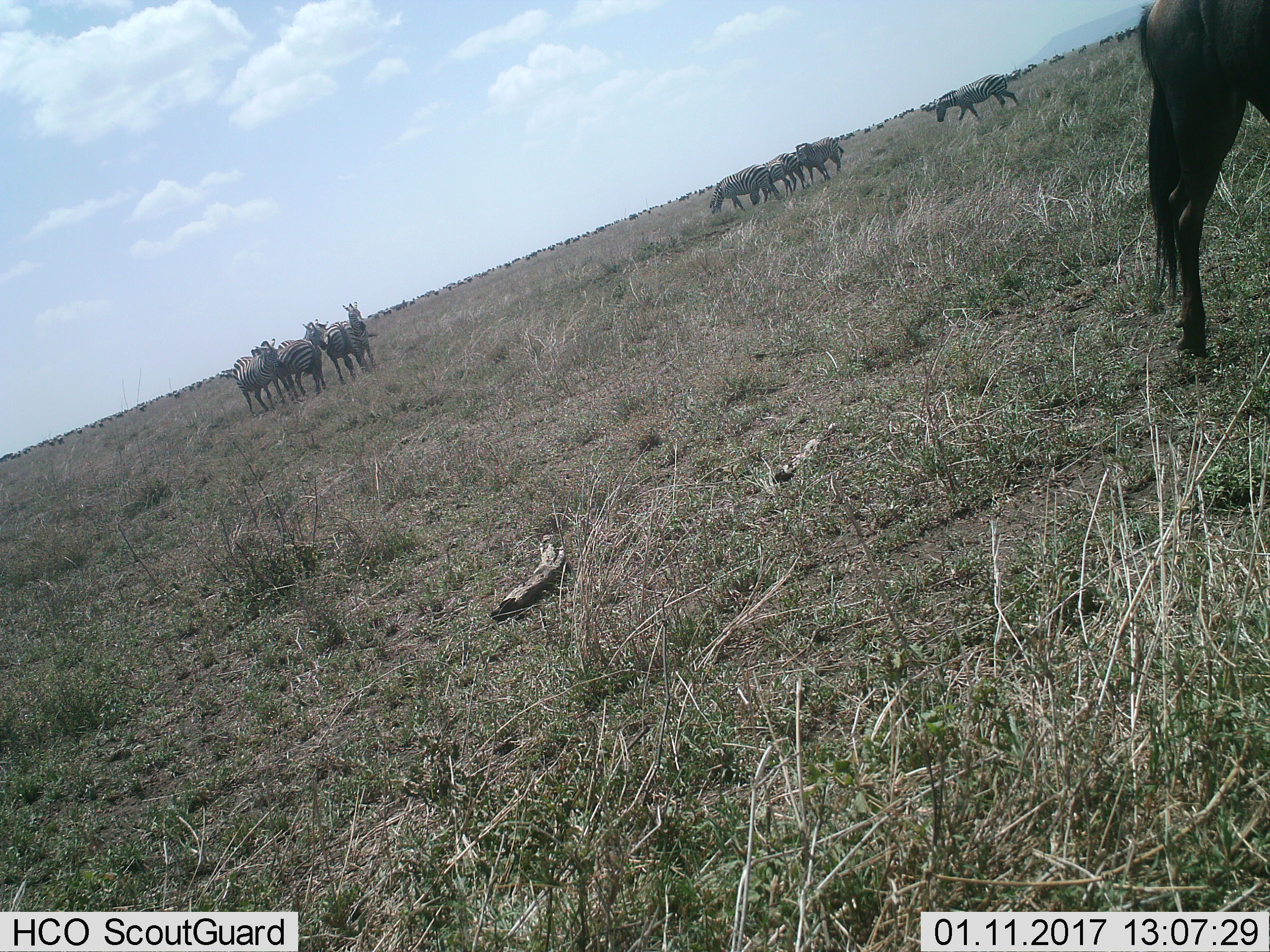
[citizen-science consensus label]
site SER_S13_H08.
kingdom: Animalia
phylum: Chordata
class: Mammalia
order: Artiodactyla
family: Bovidae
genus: Connochaetes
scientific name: Connochaetes taurinus taurinus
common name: blue wildebeest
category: wildebeestblue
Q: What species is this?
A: Wildebeestblue (blue wildebeest) (Connochaetes taurinus taurinus).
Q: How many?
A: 51+.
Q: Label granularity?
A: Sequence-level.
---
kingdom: Animalia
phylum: Chordata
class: Mammalia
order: Perissodactyla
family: Equidae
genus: Equus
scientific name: Equus quagga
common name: plains zebra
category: zebraplains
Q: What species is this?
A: Zebraplains (plains zebra) (Equus quagga).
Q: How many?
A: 10.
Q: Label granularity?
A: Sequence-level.